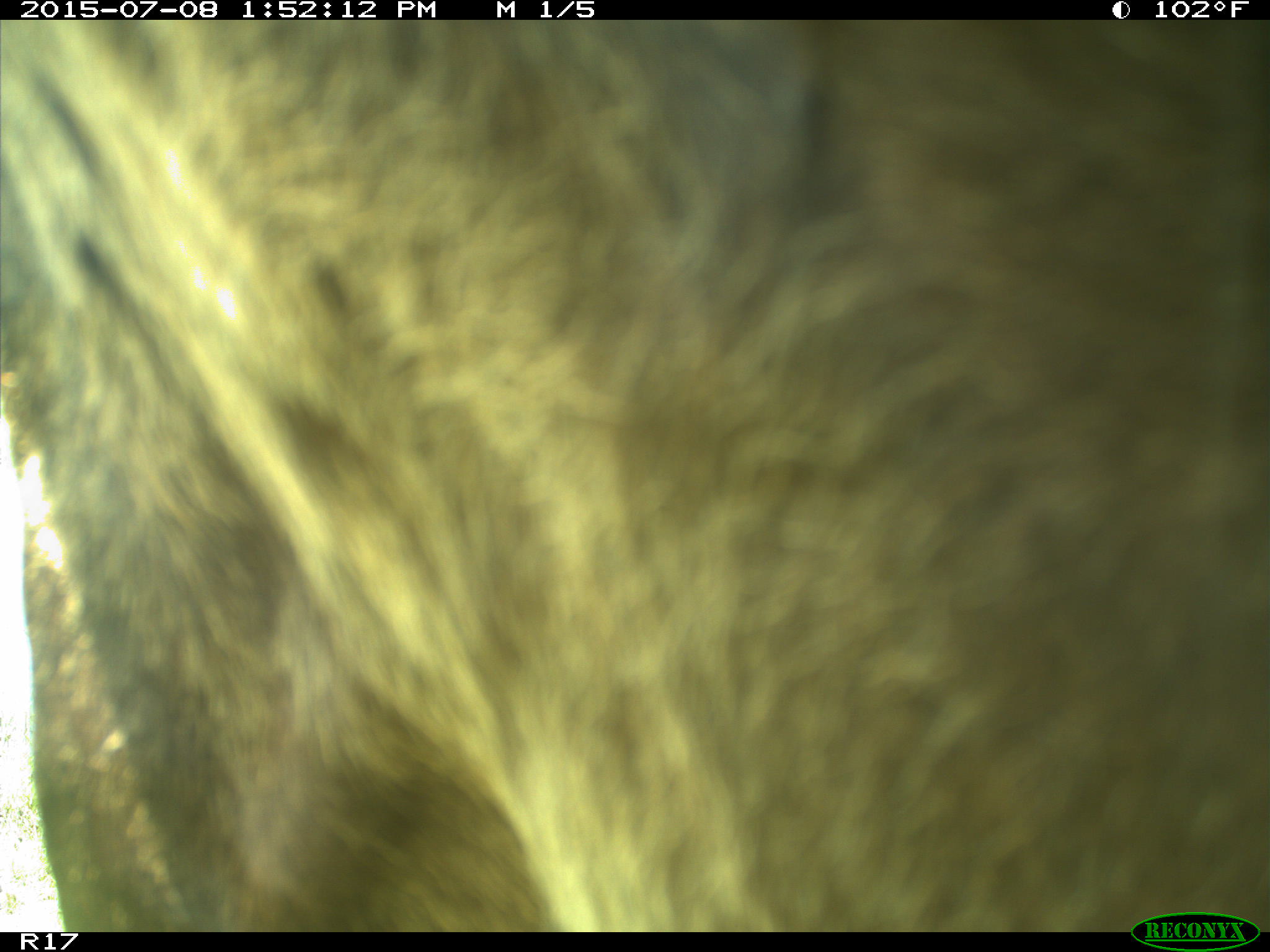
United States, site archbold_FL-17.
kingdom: Animalia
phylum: Chordata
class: Mammalia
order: Artiodactyla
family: Bovidae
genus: Bos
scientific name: Bos taurus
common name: domestic cow